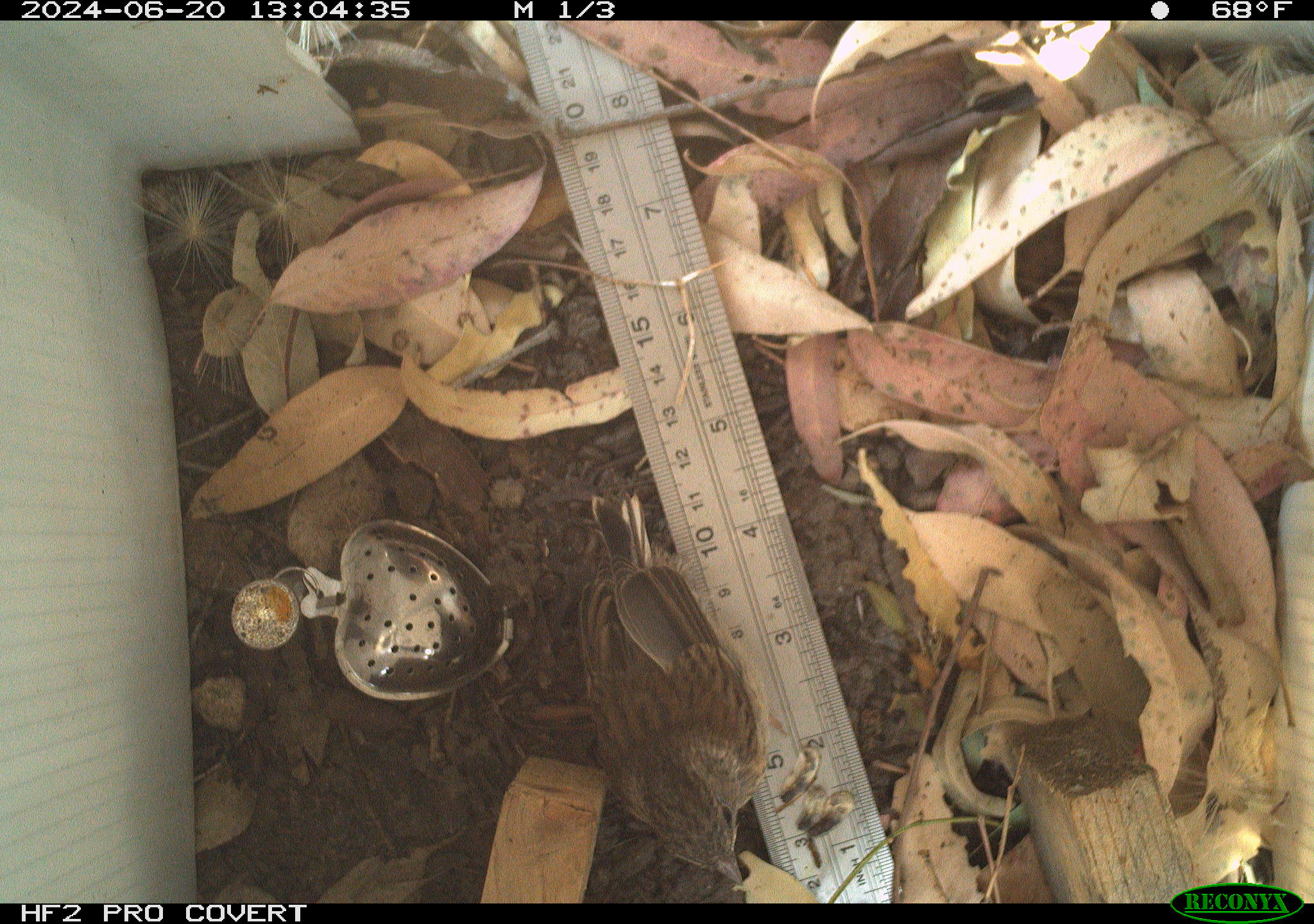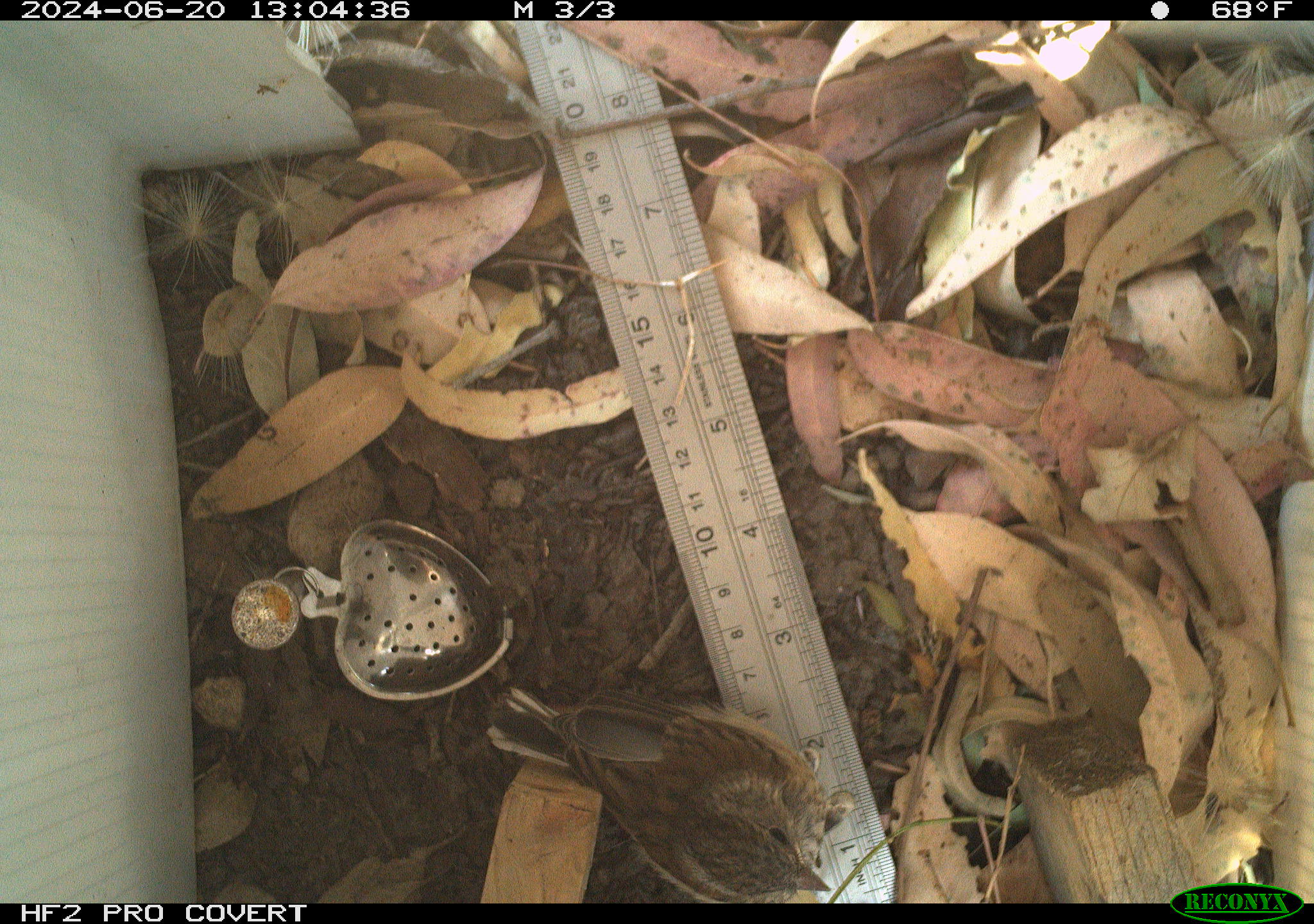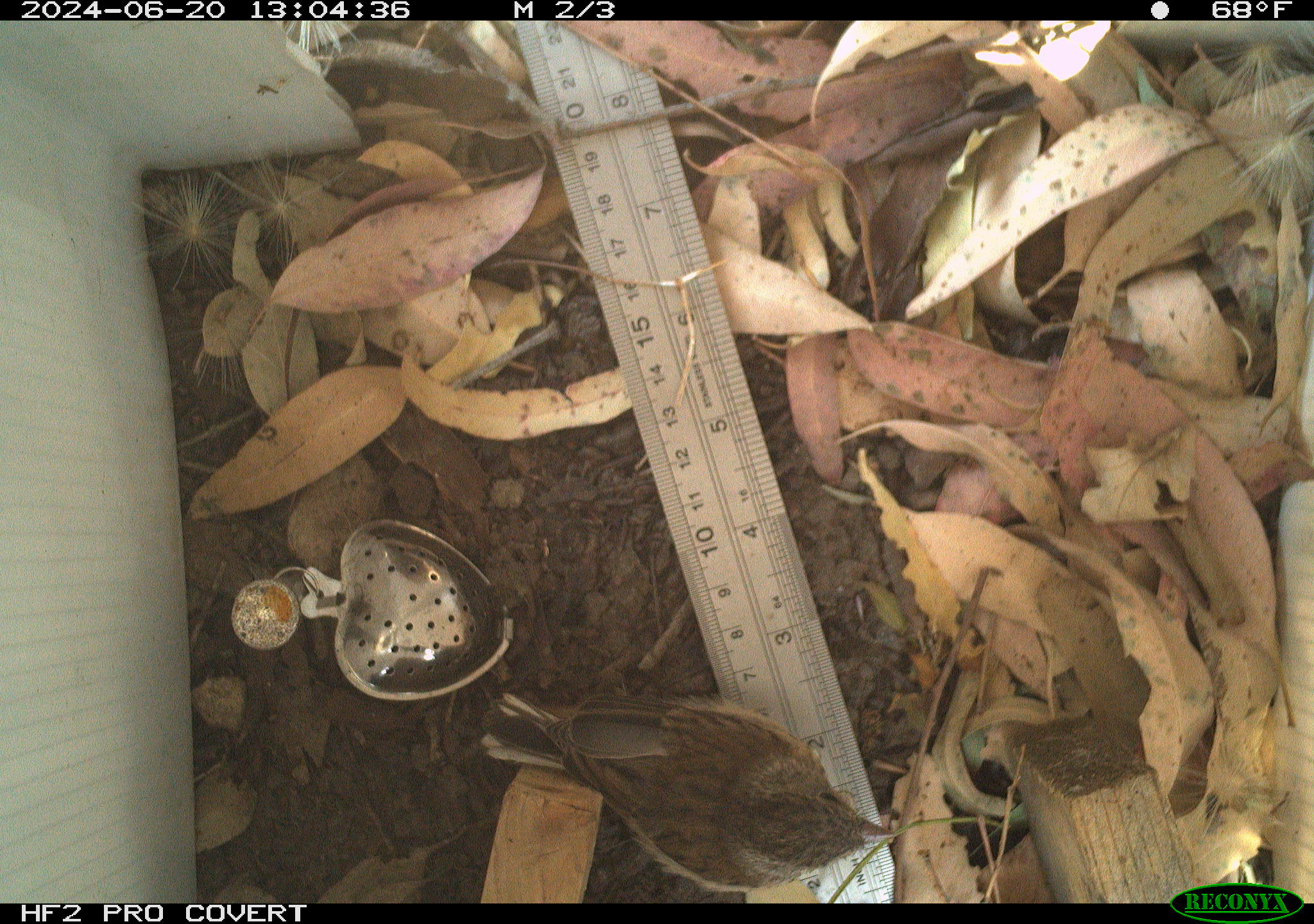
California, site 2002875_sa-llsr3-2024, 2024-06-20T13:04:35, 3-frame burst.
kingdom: Animalia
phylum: Chordata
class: Aves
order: Passeriformes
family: Passerellidae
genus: Junco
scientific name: Junco hyemalis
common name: dark-eyed junco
Dark-eyed junco (Junco hyemalis).